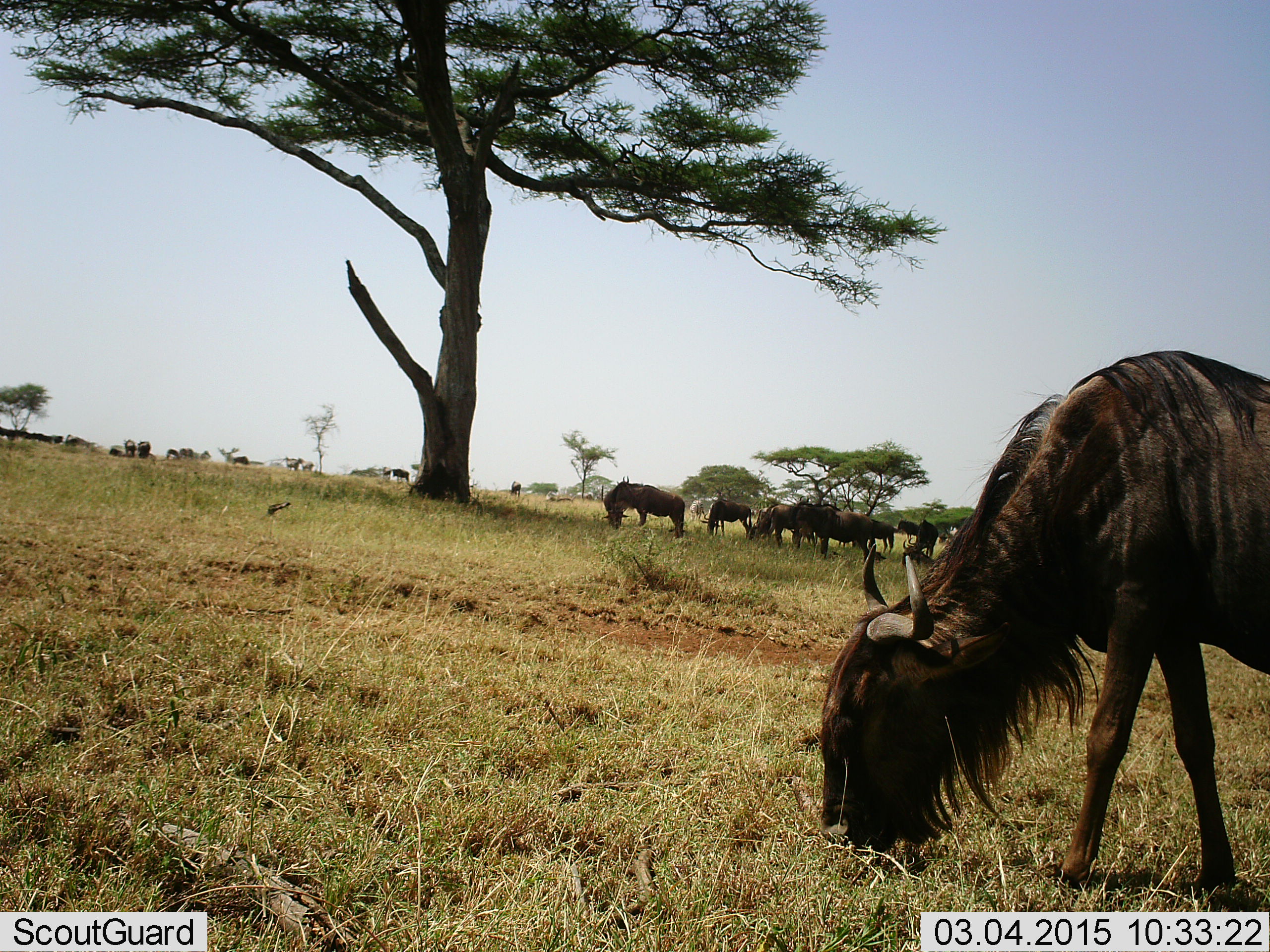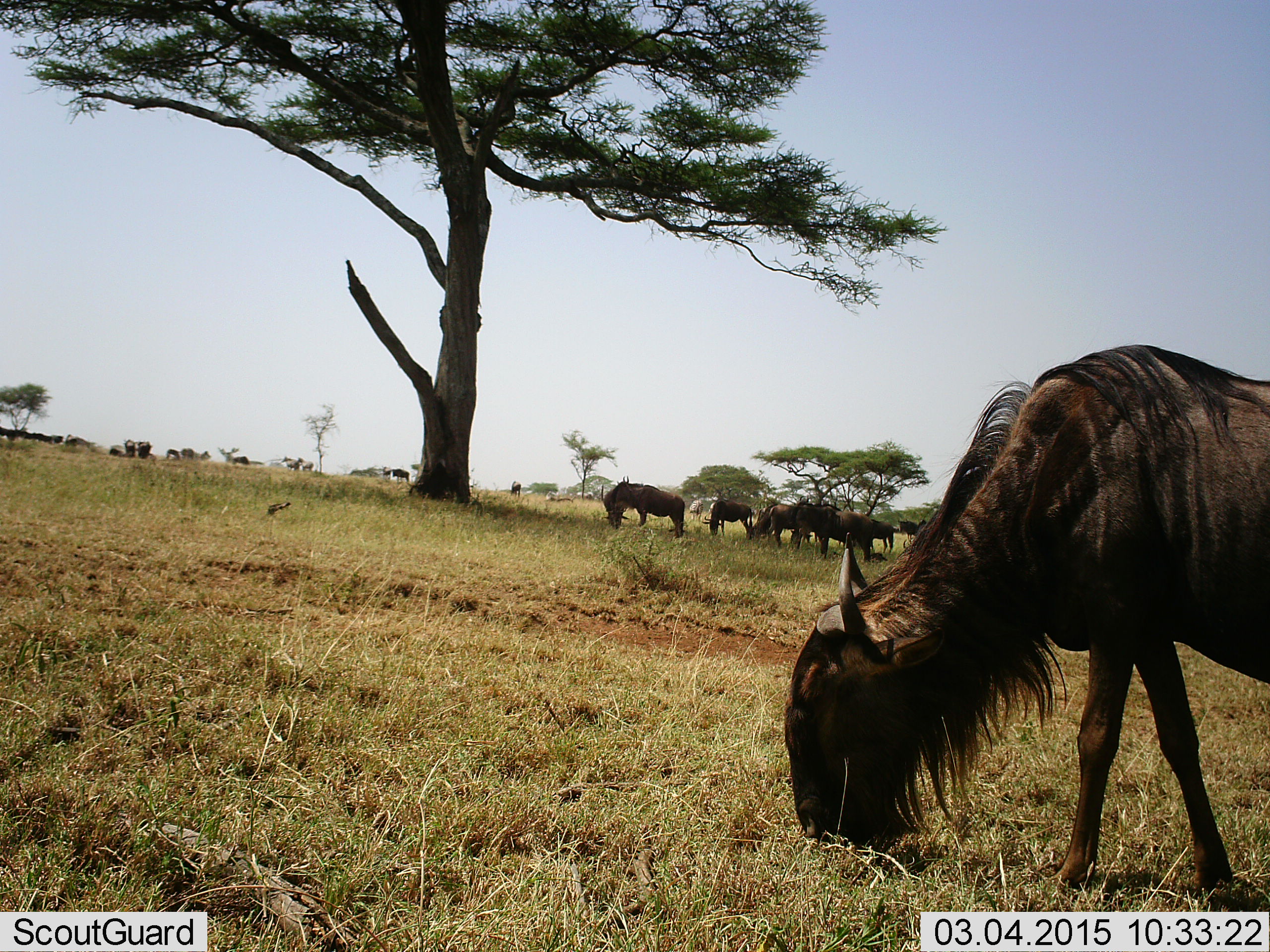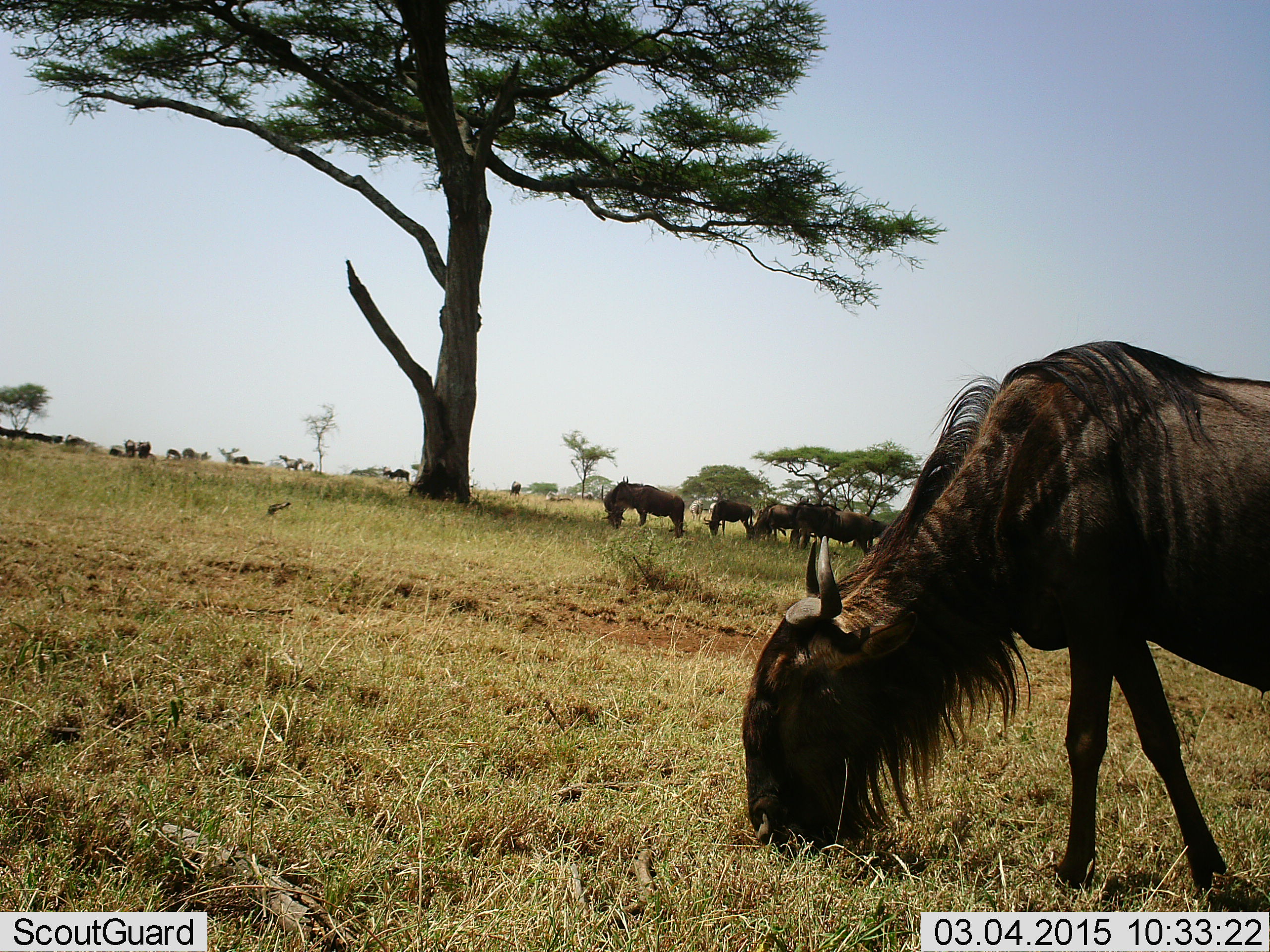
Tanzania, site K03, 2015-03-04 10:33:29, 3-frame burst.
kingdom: Animalia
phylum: Chordata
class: Mammalia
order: Artiodactyla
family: Bovidae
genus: Connochaetes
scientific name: Connochaetes taurinus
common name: blue wildebeest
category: wildebeest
Wildebeest (blue wildebeest) (Connochaetes taurinus), count 11-50. Behavior (volunteer vote fractions): standing 40%, resting 0%, moving 10%, interacting 0%. Young present (vote fraction): 0%. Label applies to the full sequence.